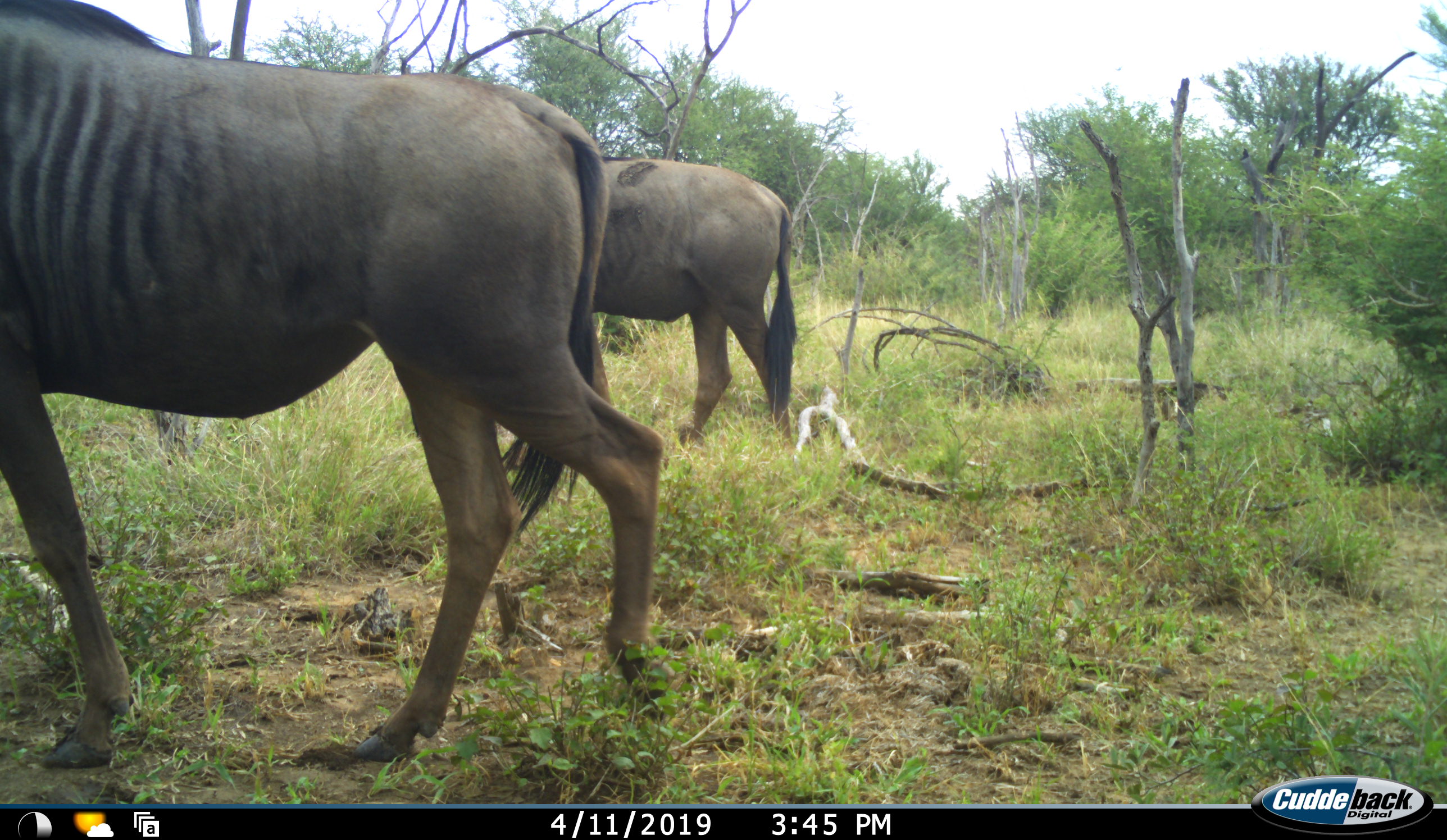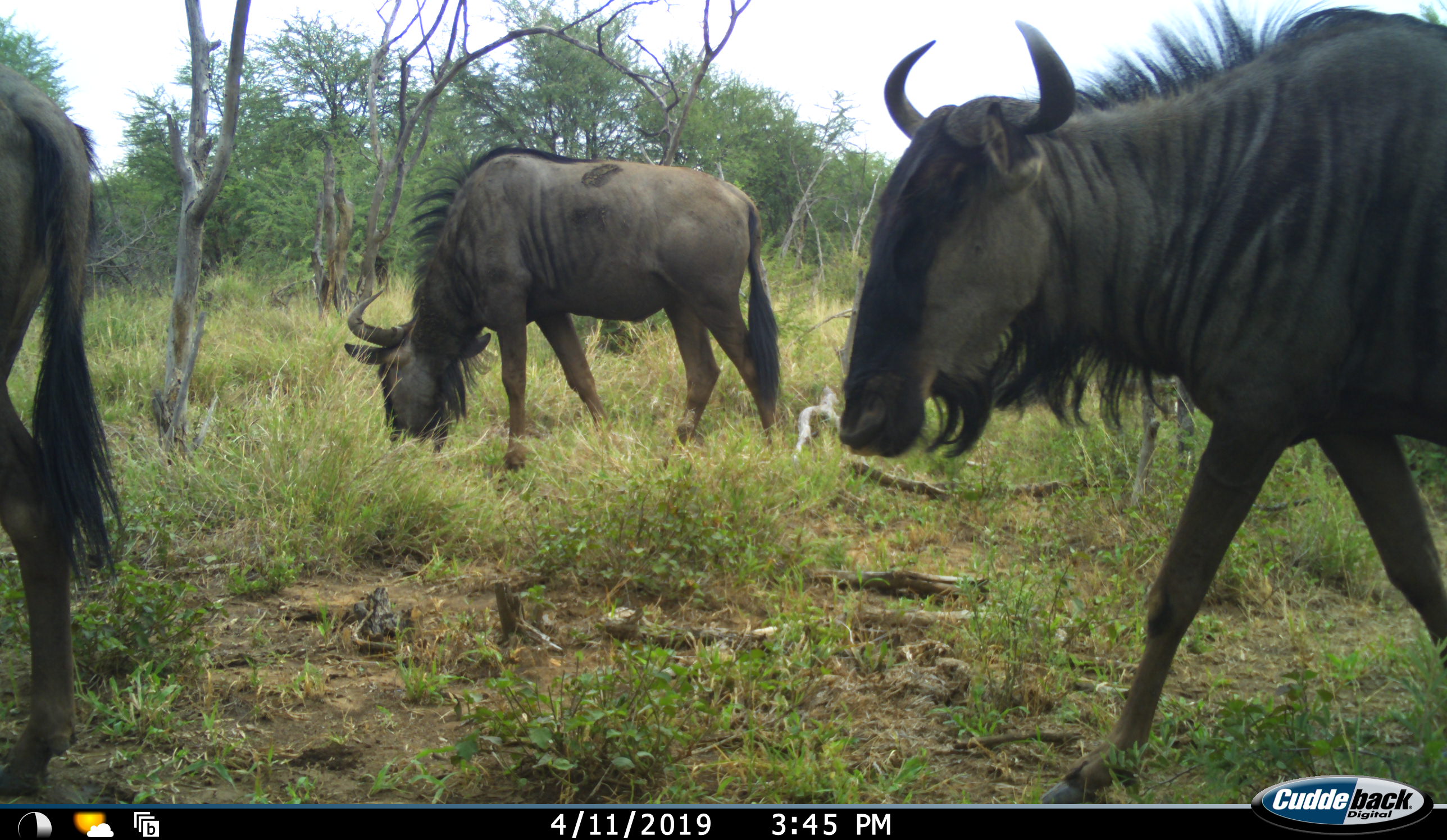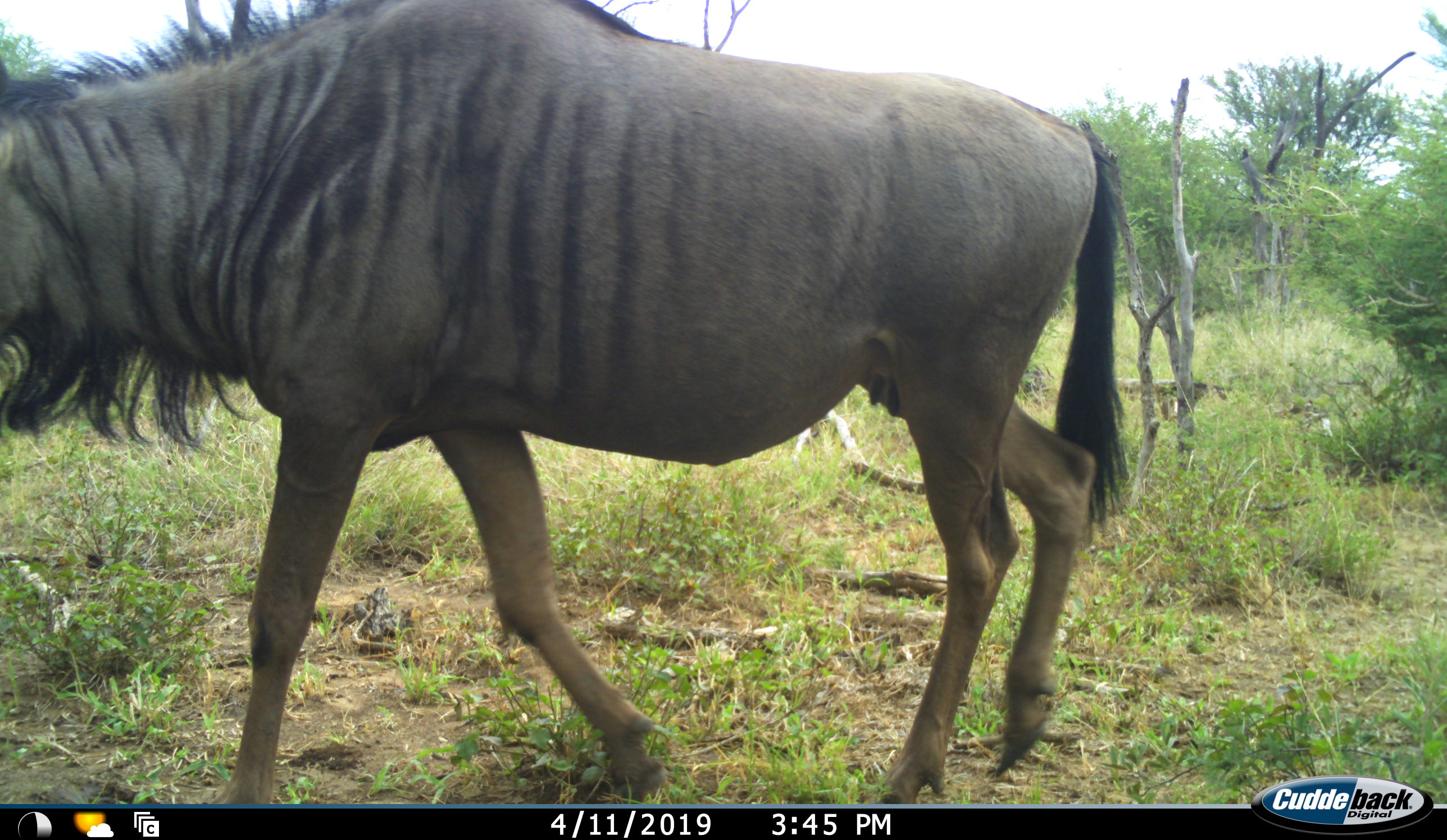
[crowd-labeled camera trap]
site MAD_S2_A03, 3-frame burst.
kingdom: Animalia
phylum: Chordata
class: Mammalia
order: Artiodactyla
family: Bovidae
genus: Connochaetes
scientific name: Connochaetes taurinus taurinus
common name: blue wildebeest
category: wildebeestblue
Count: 3.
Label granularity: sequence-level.